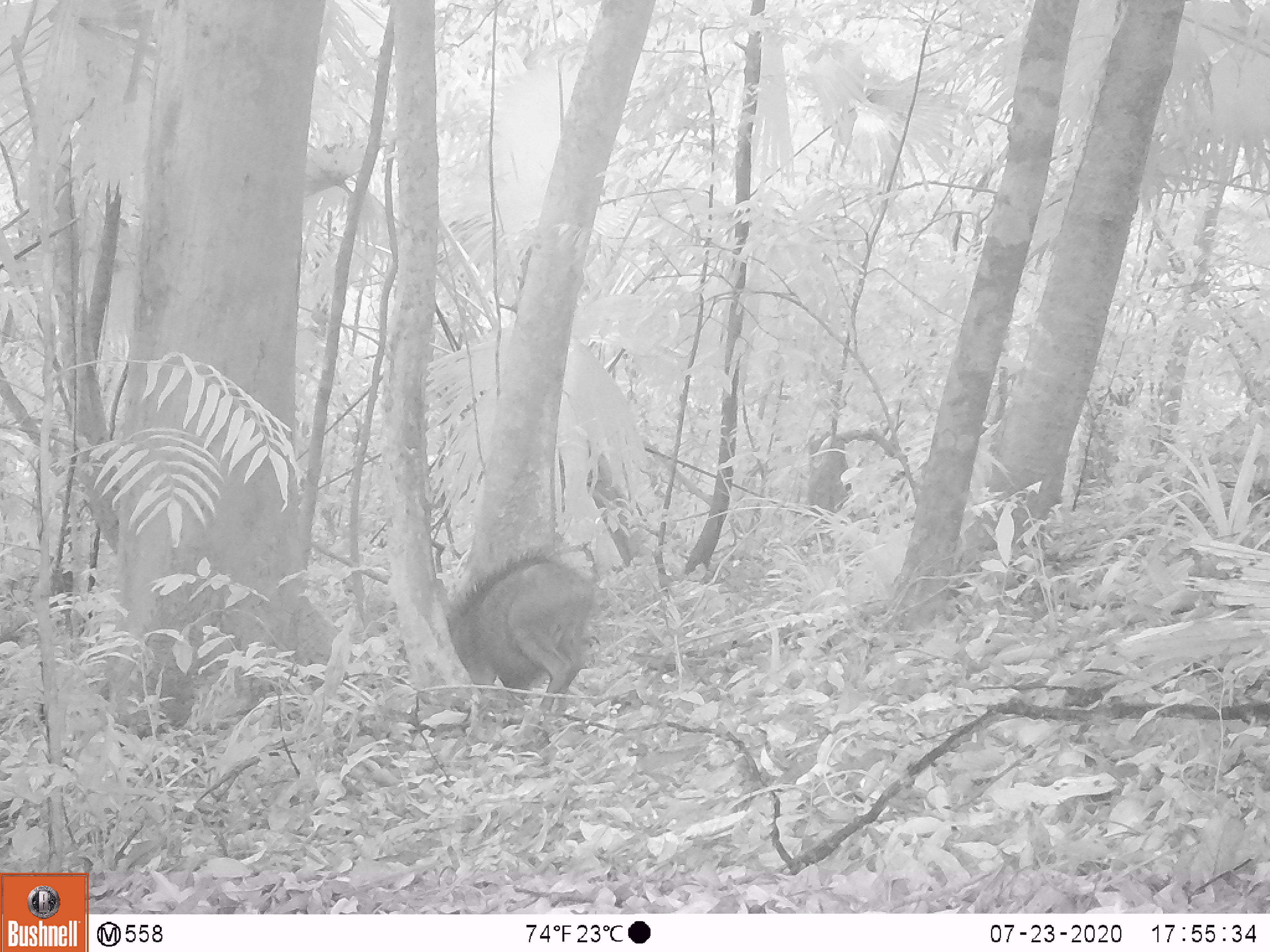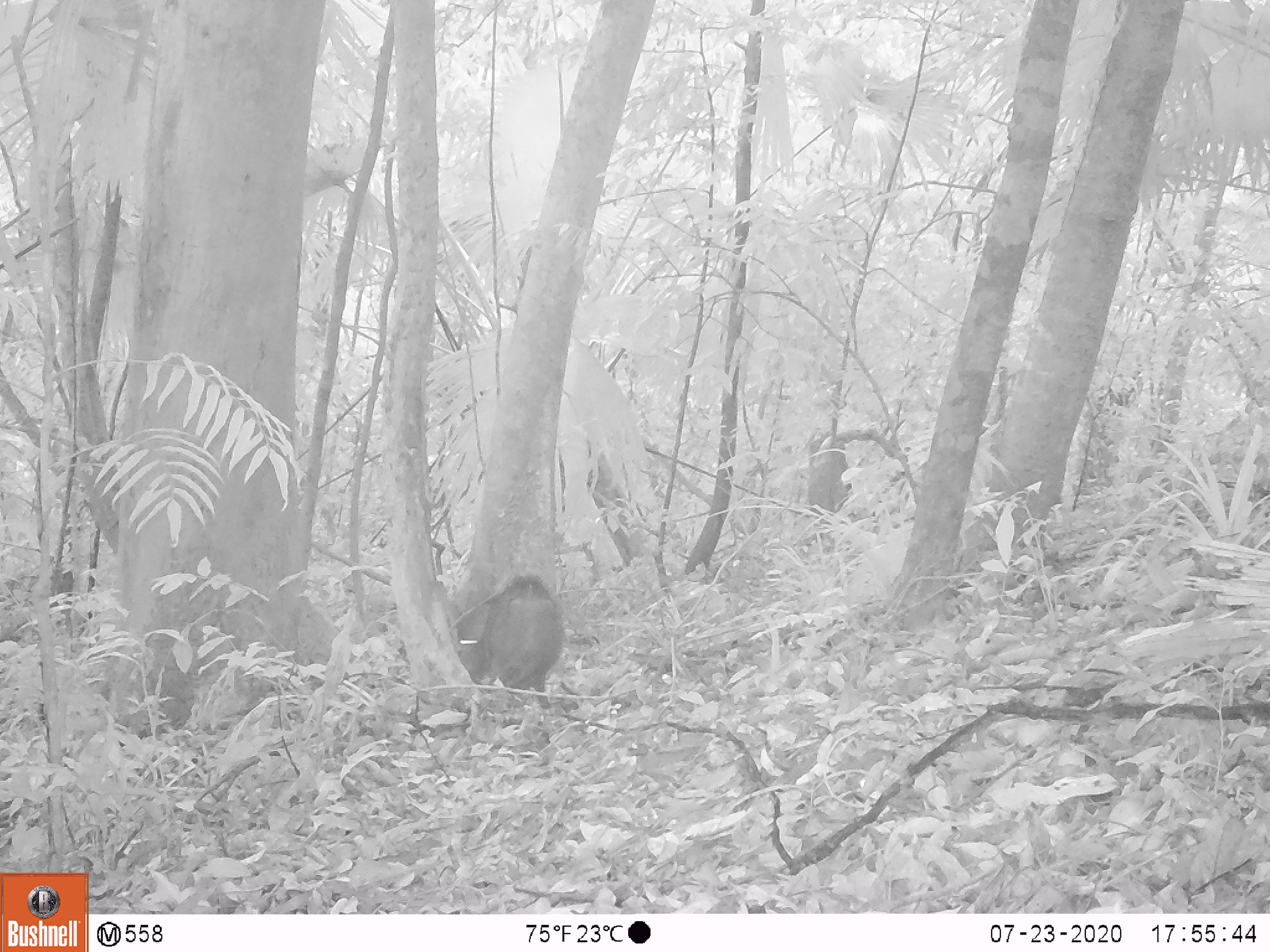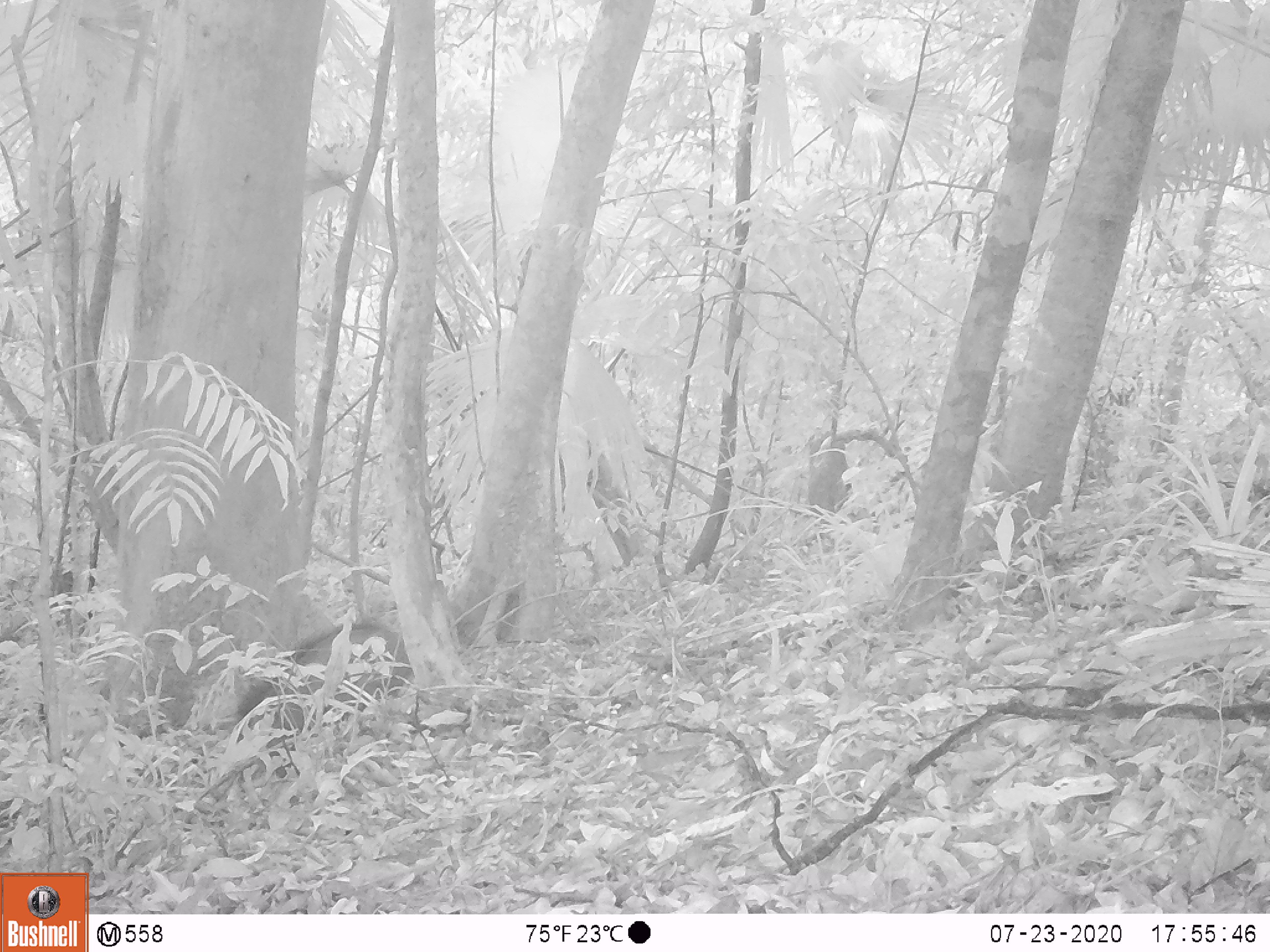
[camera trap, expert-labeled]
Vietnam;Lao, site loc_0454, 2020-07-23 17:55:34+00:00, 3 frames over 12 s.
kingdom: Animalia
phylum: Chordata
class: Mammalia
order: Artiodactyla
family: Suidae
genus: Sus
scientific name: Sus scrofa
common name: eurasian wild pig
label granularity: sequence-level